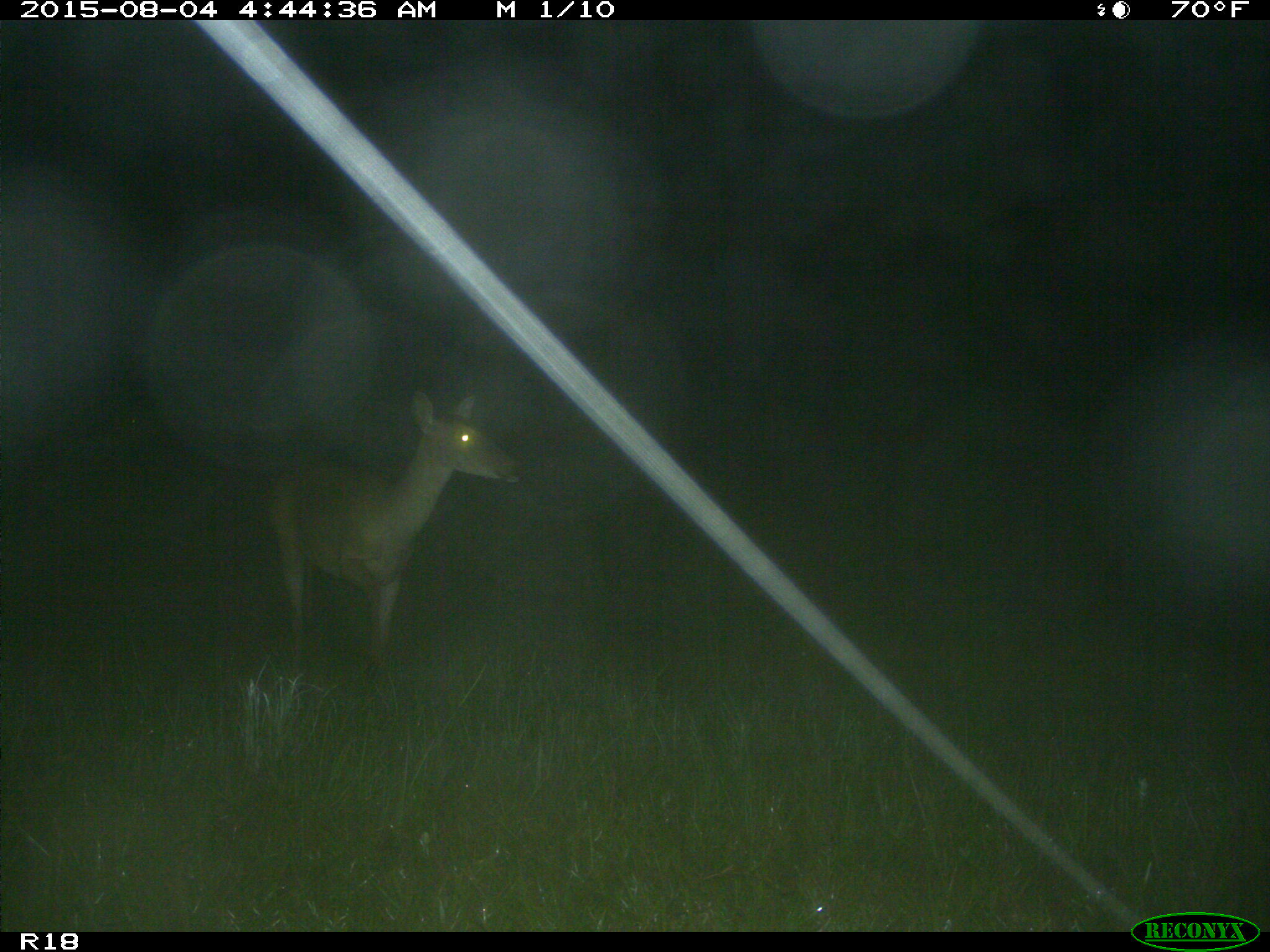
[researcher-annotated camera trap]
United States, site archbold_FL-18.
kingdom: Animalia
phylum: Chordata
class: Mammalia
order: Artiodactyla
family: Cervidae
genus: Odocoileus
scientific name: Odocoileus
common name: deer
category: unidentified deer